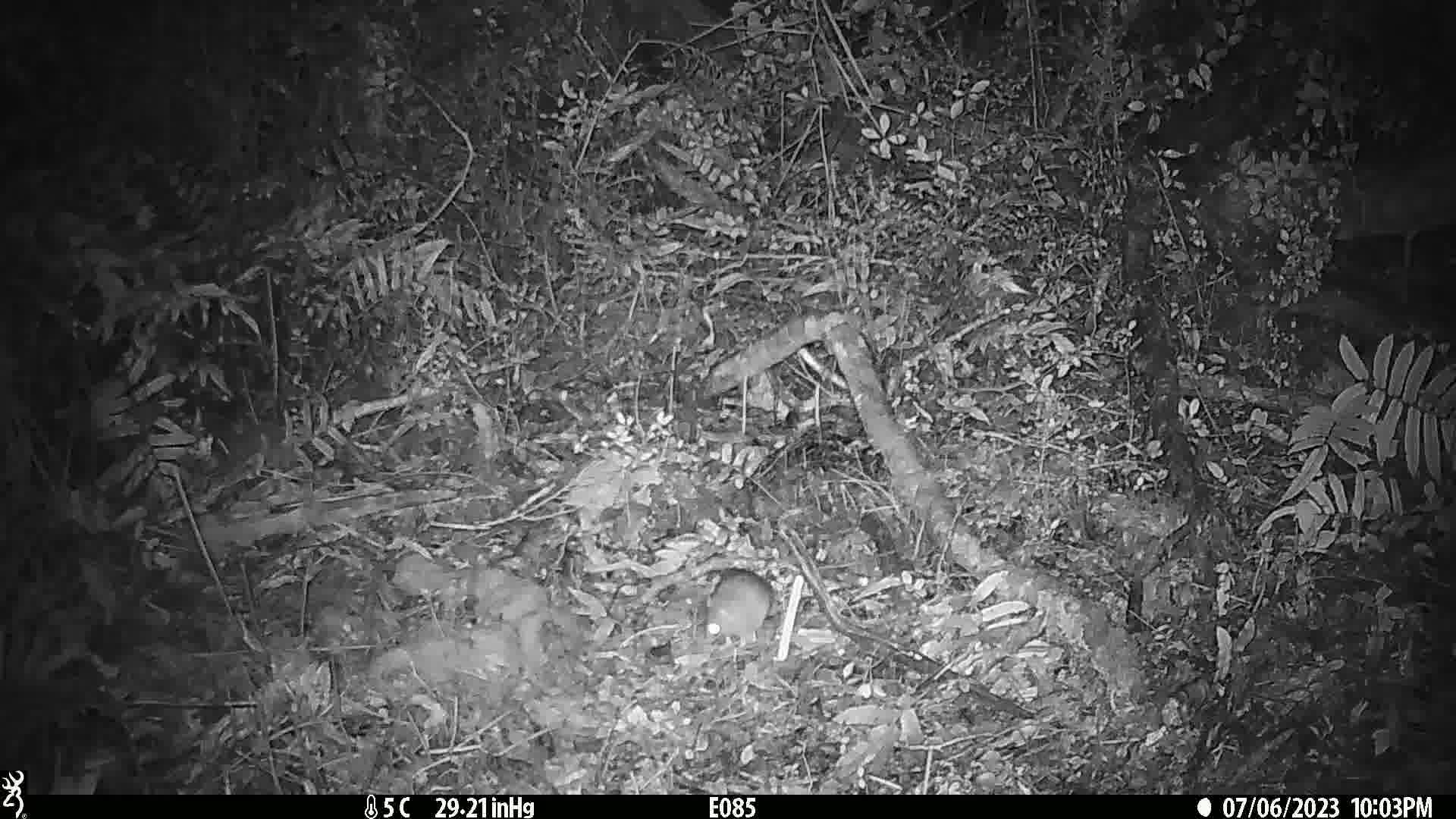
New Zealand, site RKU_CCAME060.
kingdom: Animalia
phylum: Chordata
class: Mammalia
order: Rodentia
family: Muridae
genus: Rattus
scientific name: Rattus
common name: rat